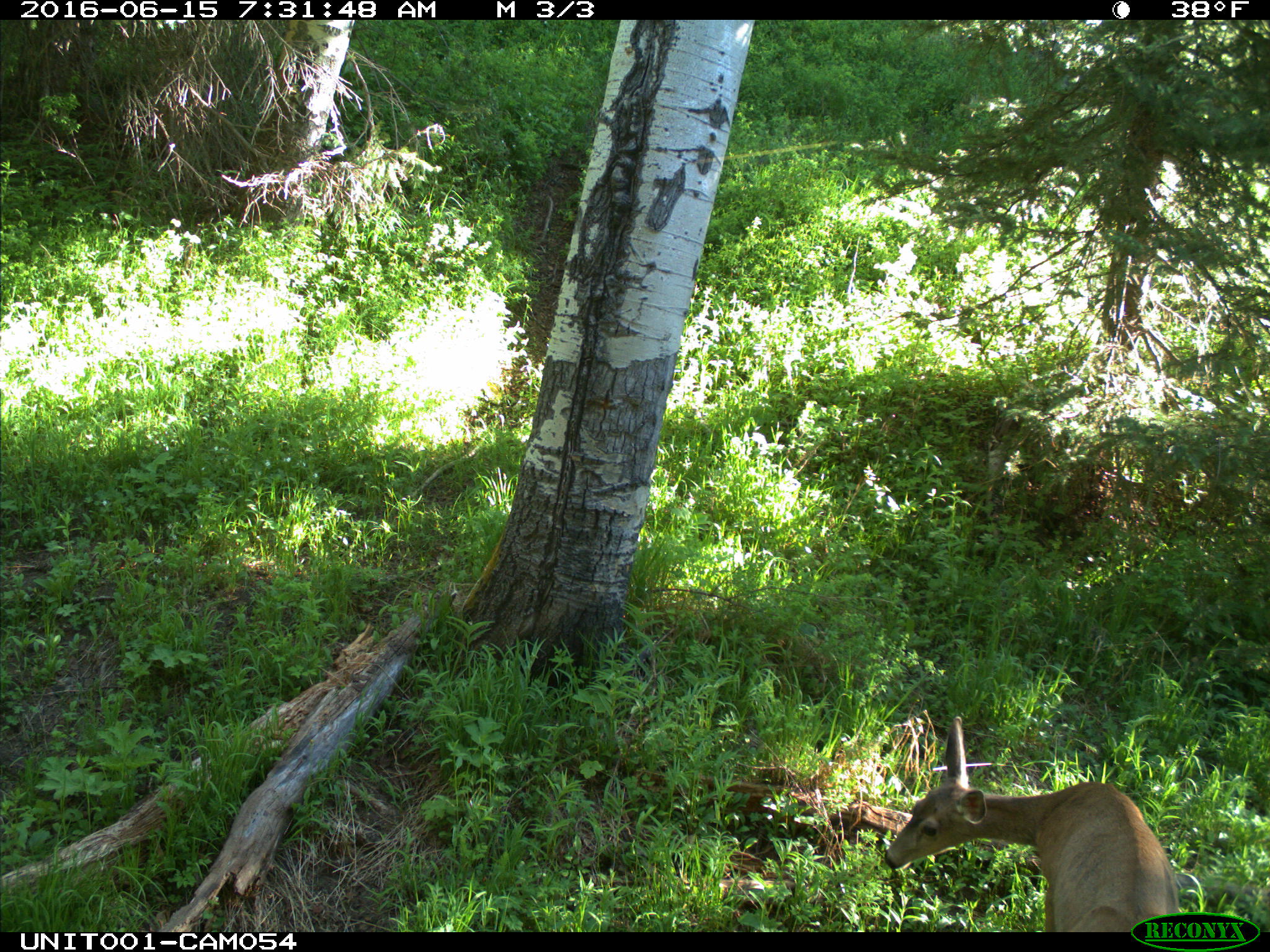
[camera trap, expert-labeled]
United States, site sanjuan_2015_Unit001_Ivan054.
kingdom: Animalia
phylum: Chordata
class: Mammalia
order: Artiodactyla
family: Cervidae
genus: Odocoileus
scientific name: Odocoileus hemionus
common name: mule deer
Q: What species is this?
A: Odocoileus hemionus (mule deer).